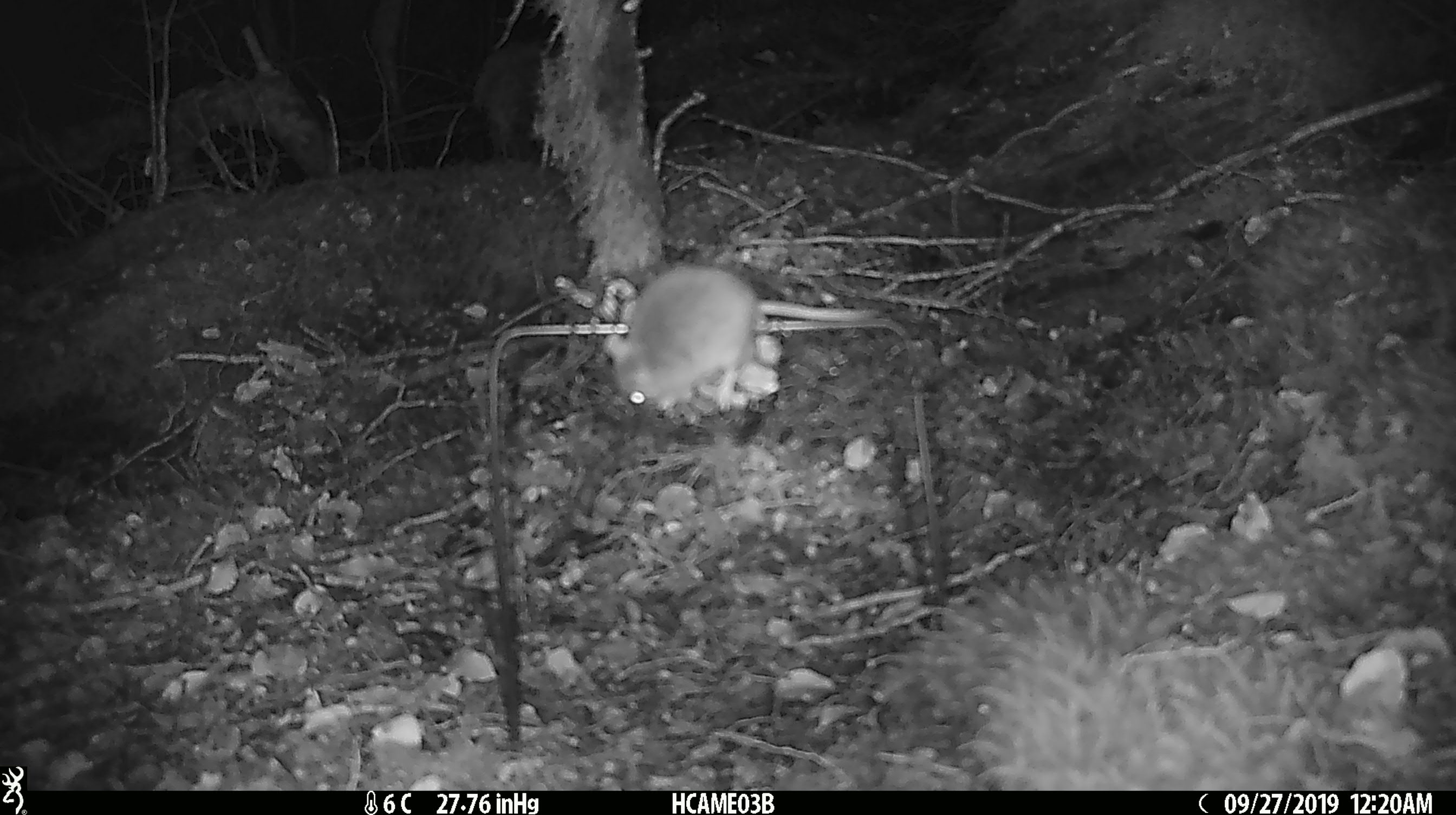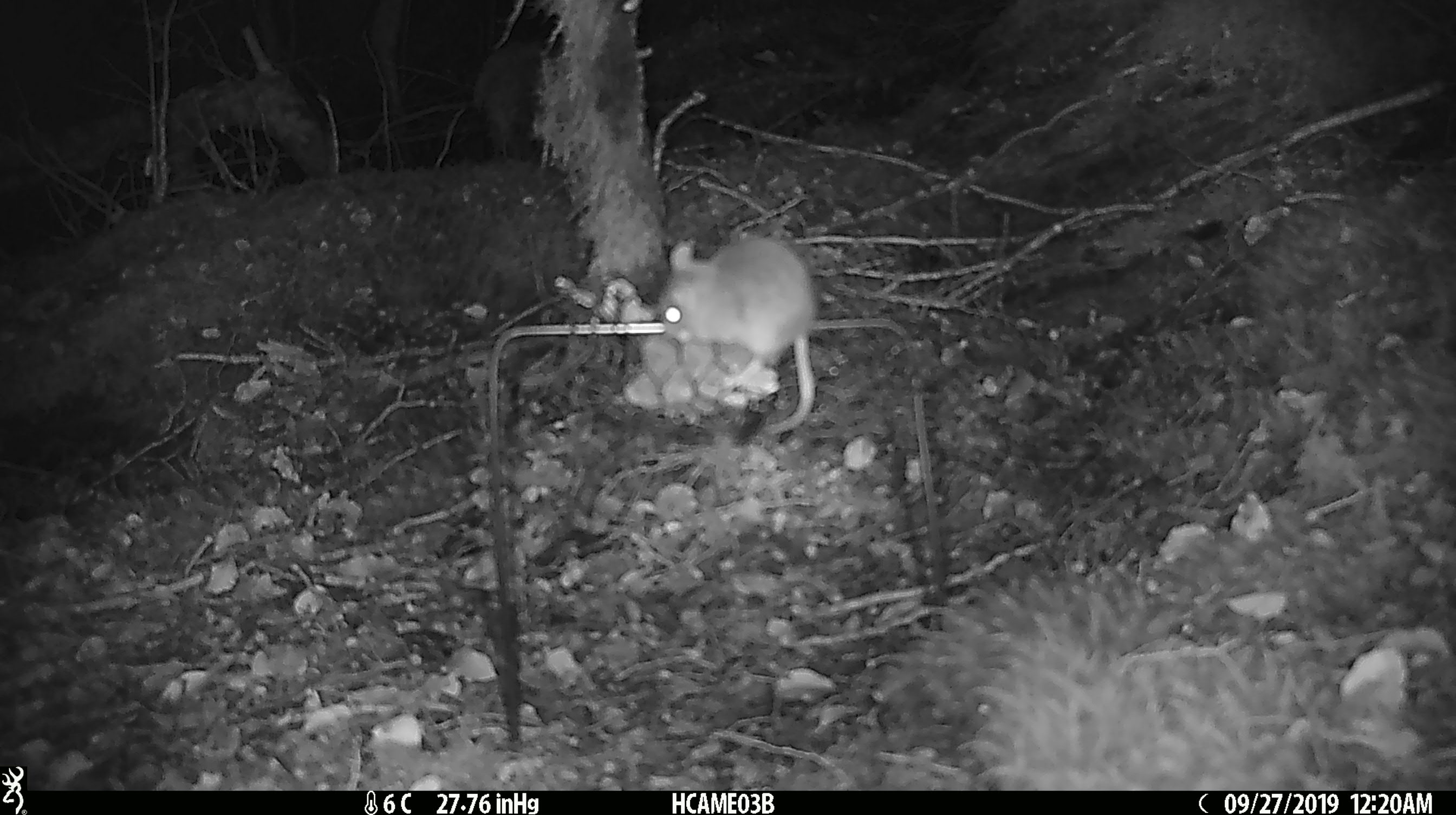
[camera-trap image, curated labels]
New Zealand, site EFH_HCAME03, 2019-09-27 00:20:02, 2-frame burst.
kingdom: Animalia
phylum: Chordata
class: Mammalia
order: Rodentia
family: Muridae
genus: Mus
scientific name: Mus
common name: mouse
Mouse (Mus).